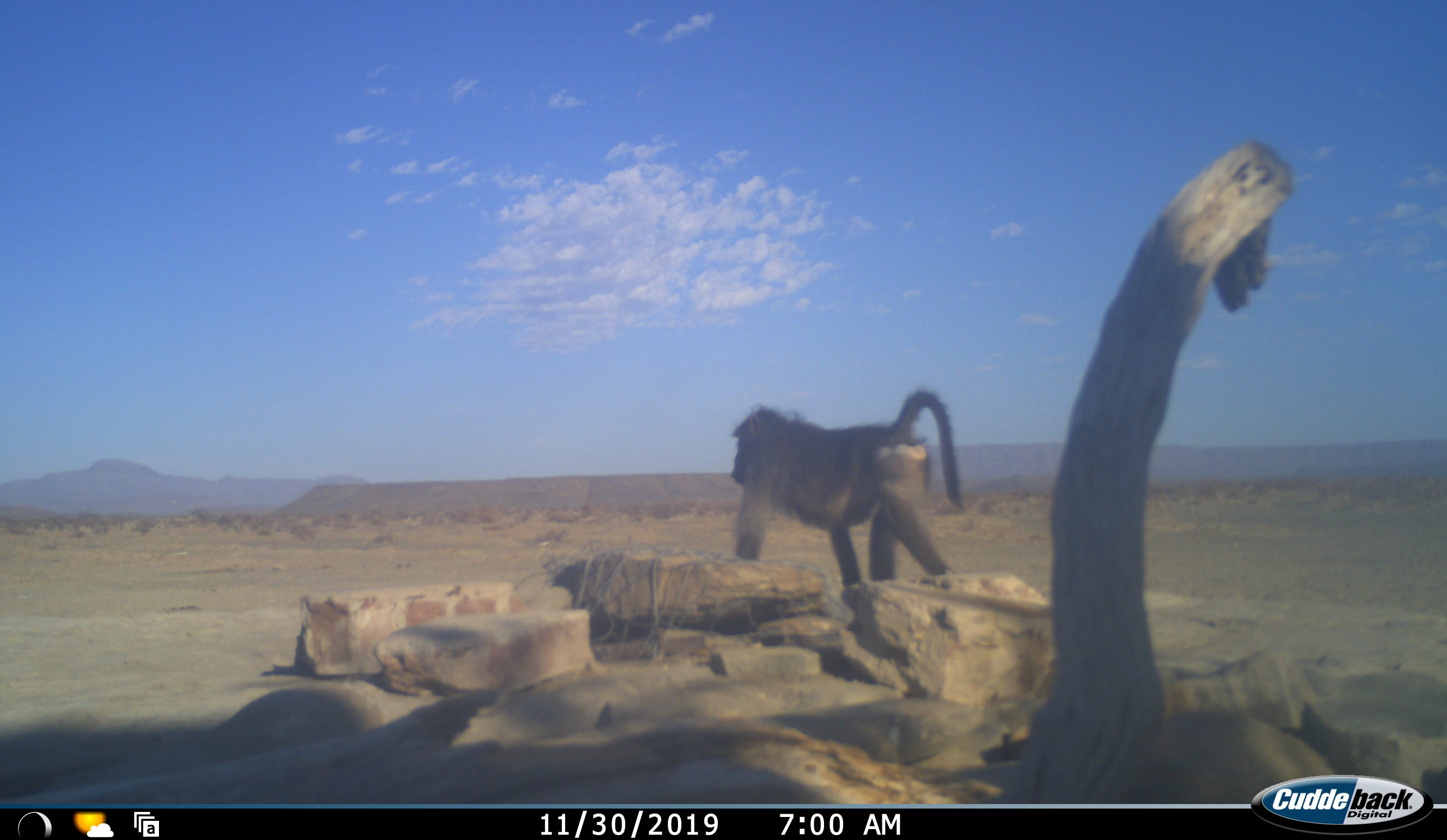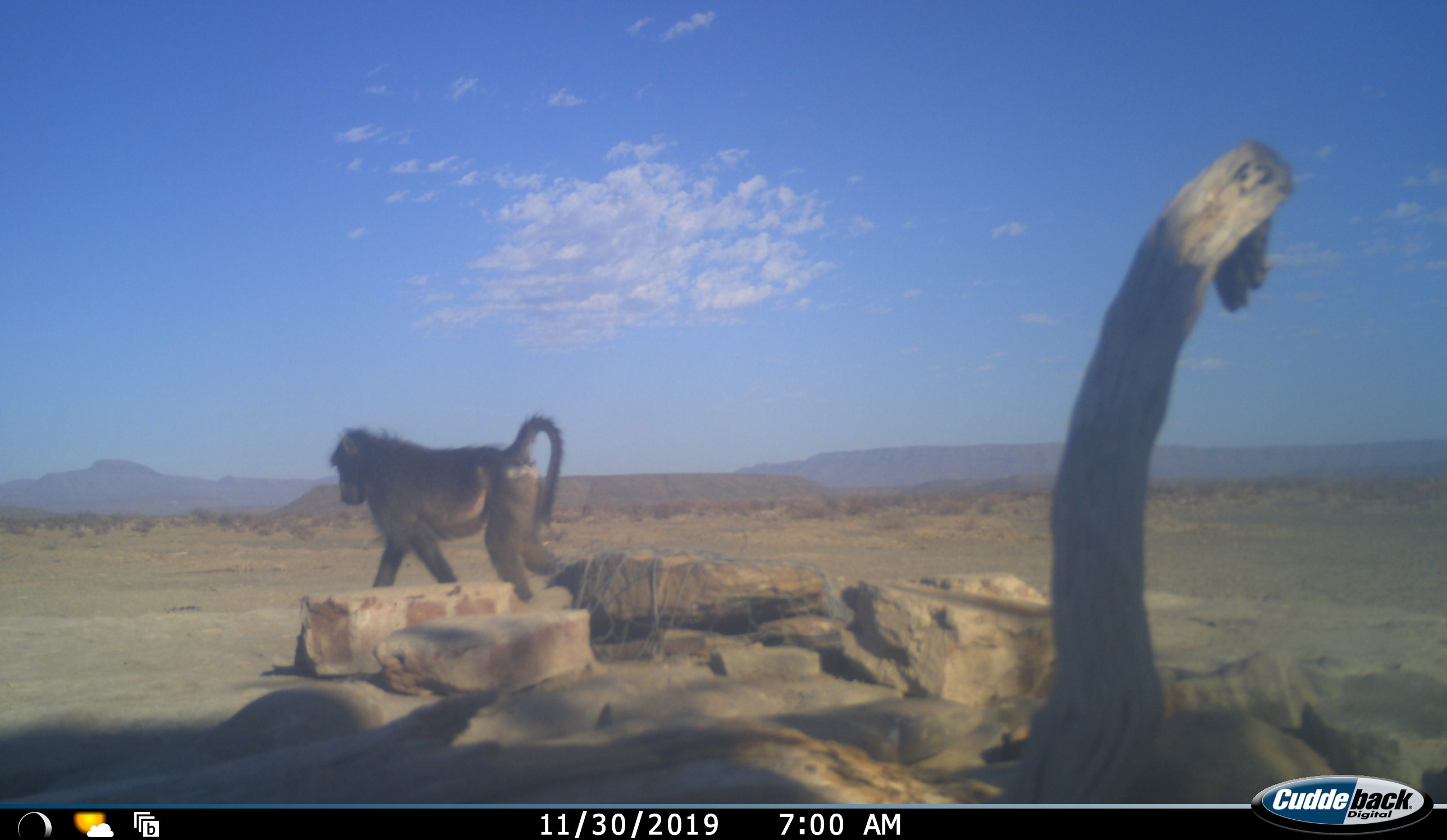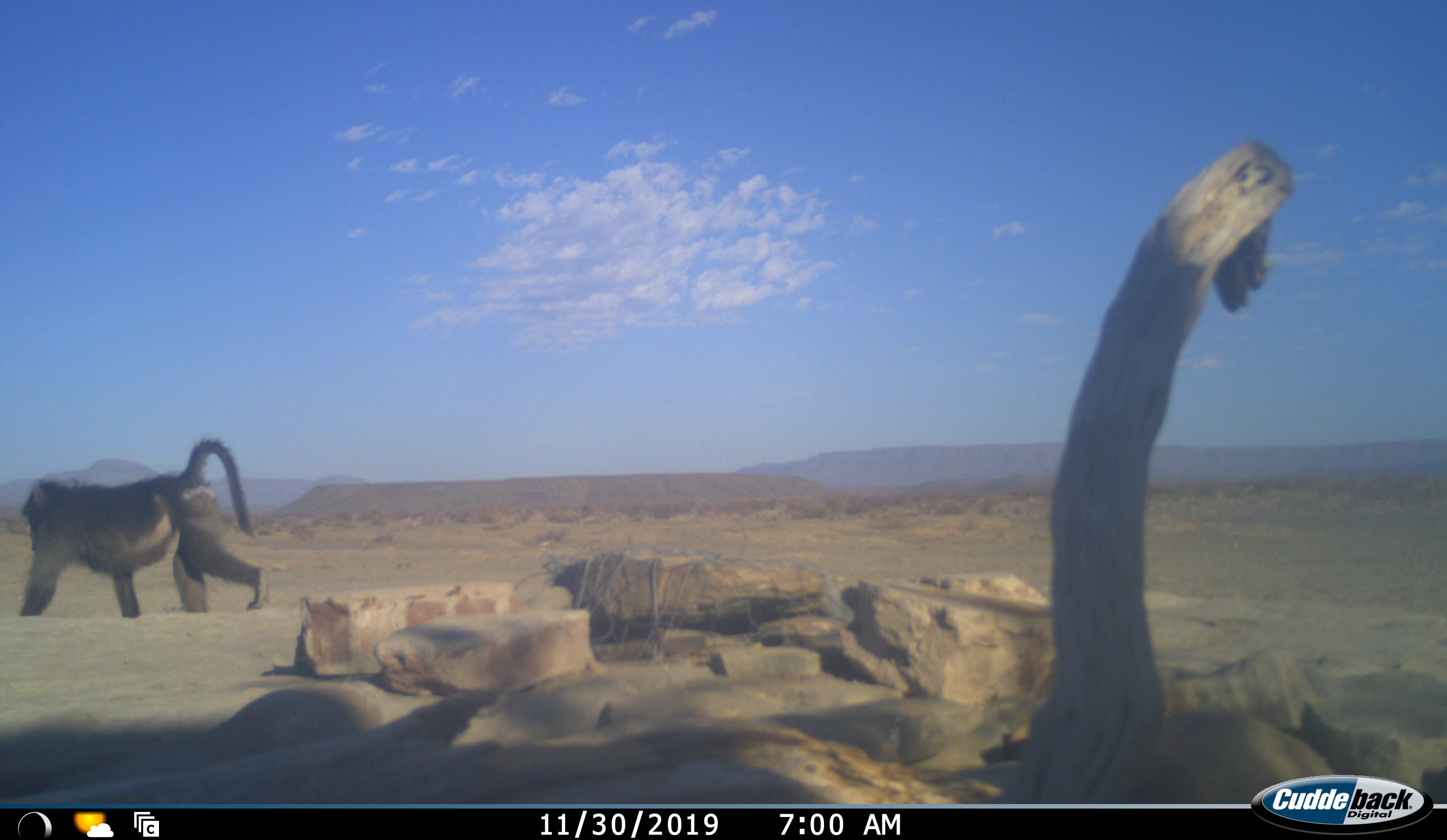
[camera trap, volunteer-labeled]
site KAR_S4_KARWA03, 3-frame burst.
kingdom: Animalia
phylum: Chordata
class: Mammalia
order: Primates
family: Cercopithecidae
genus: Papio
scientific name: Papio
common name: baboon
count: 1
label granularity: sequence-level